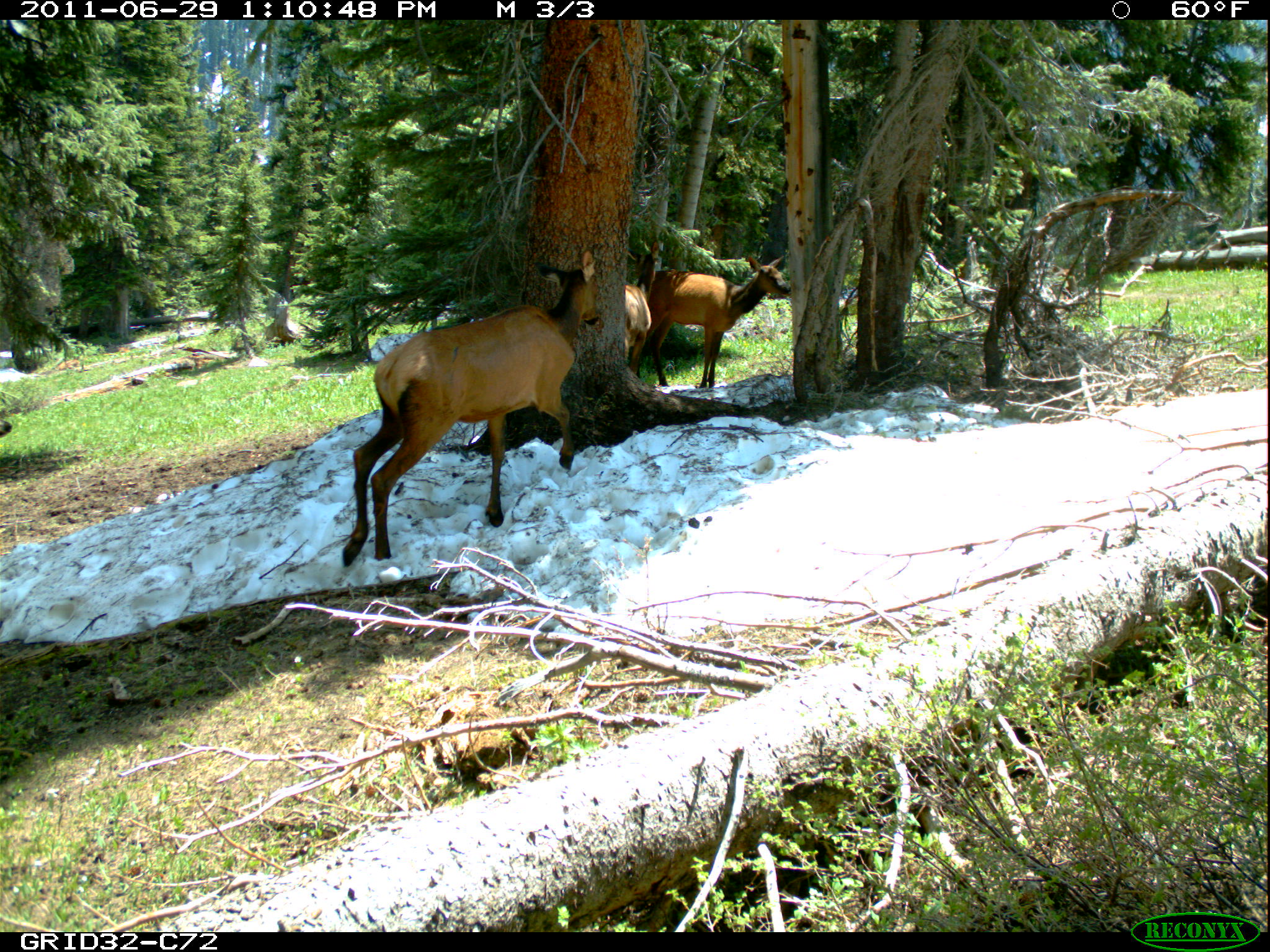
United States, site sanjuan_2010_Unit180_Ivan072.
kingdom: Animalia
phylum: Chordata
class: Mammalia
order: Artiodactyla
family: Cervidae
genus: Cervus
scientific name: Cervus elaphus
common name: red deer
Cervus elaphus (red deer).